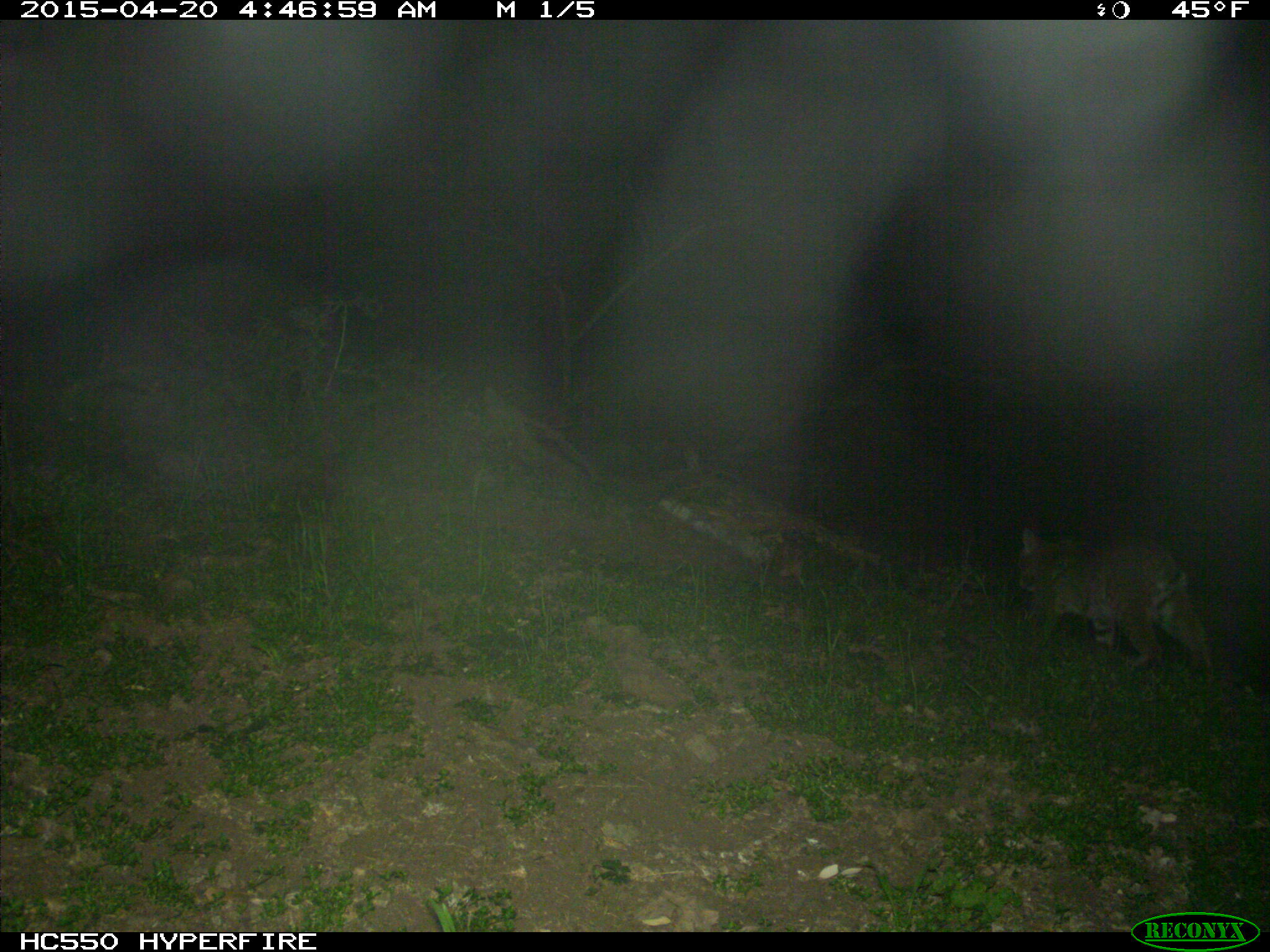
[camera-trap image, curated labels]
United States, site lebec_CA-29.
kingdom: Animalia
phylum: Chordata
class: Mammalia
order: Carnivora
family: Felidae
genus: Lynx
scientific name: Lynx rufus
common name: bobcat